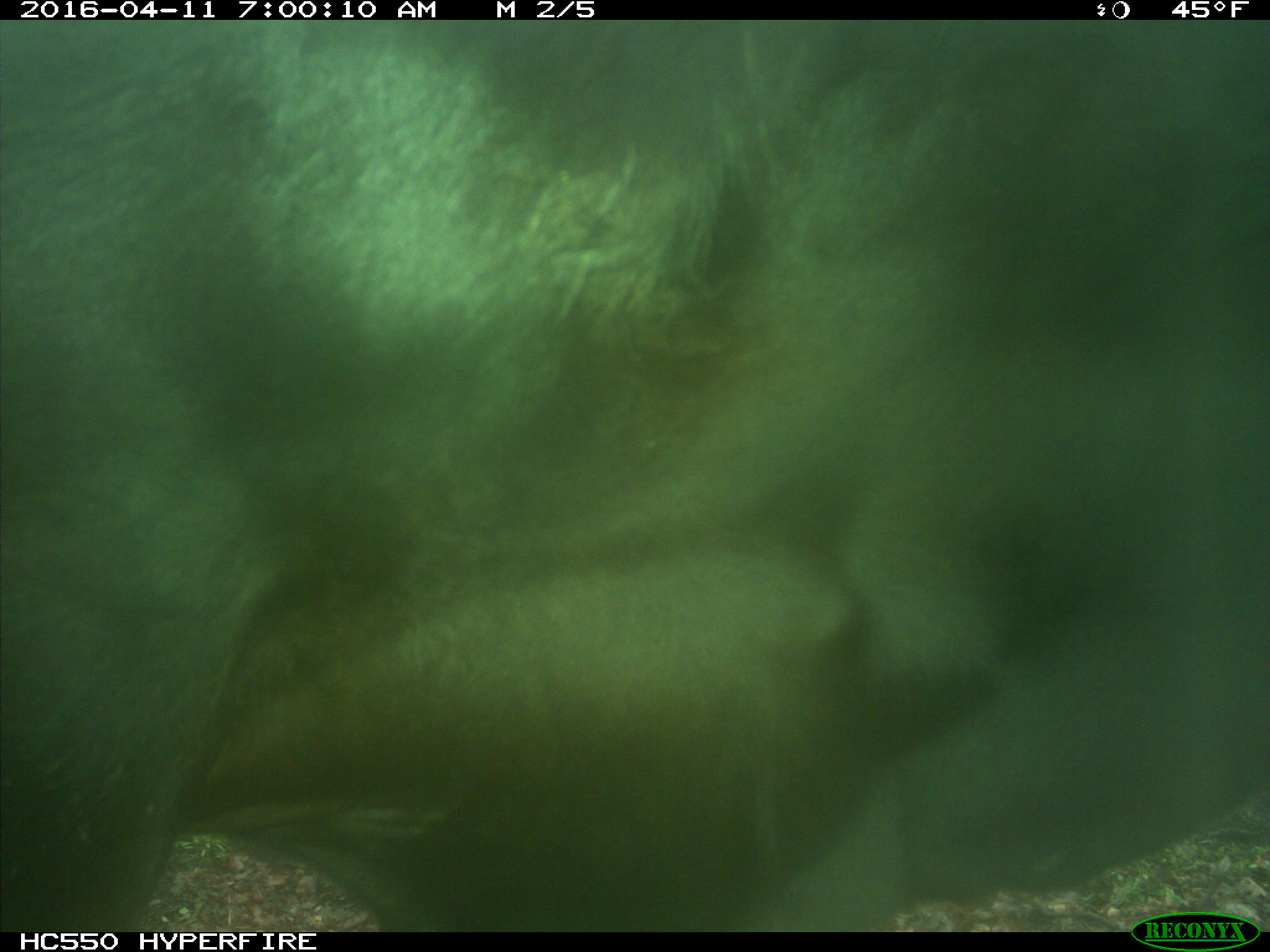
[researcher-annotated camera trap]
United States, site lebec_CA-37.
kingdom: Animalia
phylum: Chordata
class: Mammalia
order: Artiodactyla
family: Bovidae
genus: Bos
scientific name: Bos taurus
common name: domestic cow